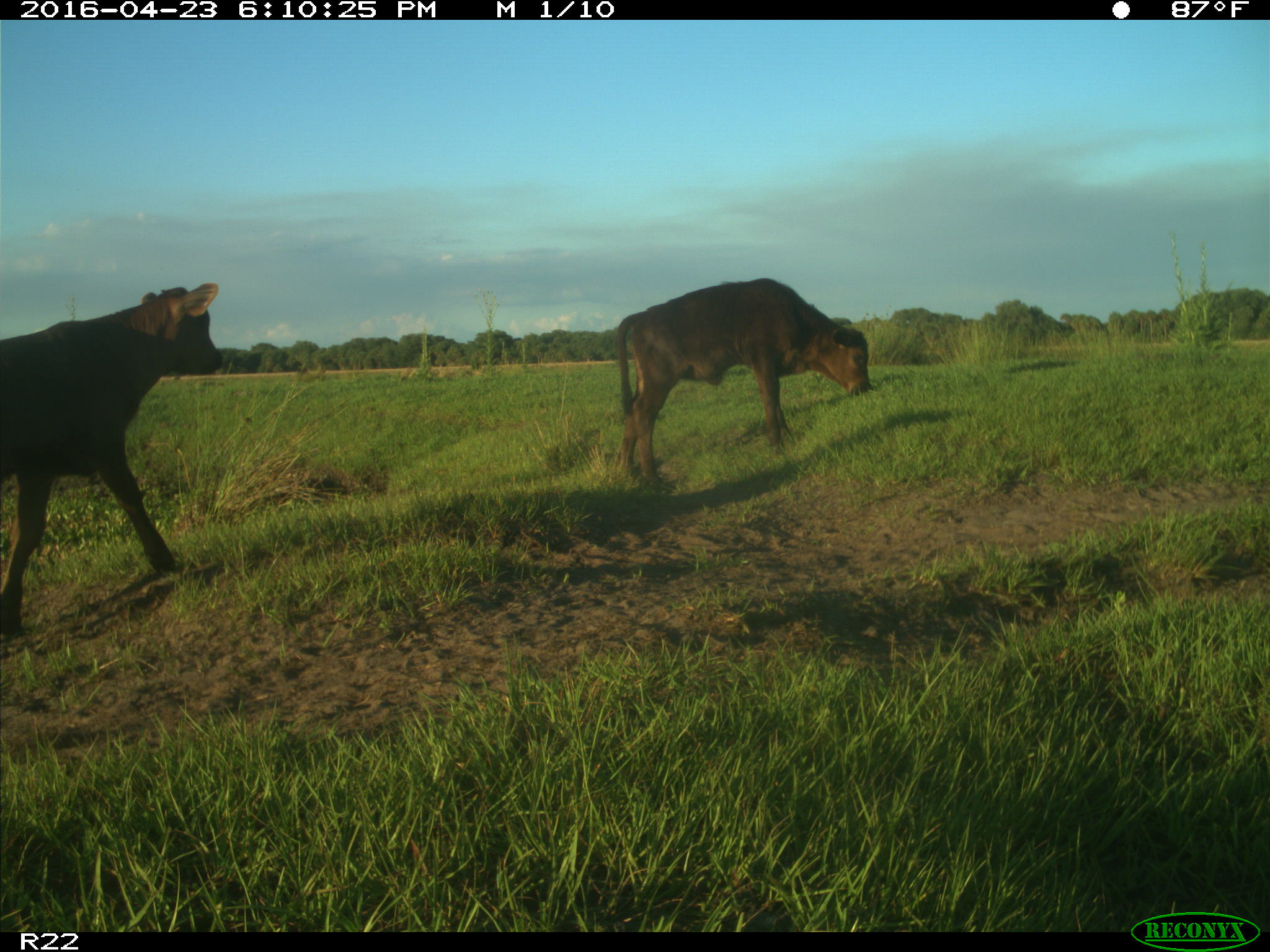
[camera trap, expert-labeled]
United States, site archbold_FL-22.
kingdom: Animalia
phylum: Chordata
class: Mammalia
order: Artiodactyla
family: Bovidae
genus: Bos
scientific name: Bos taurus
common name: domestic cow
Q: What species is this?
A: Bos taurus (domestic cow).